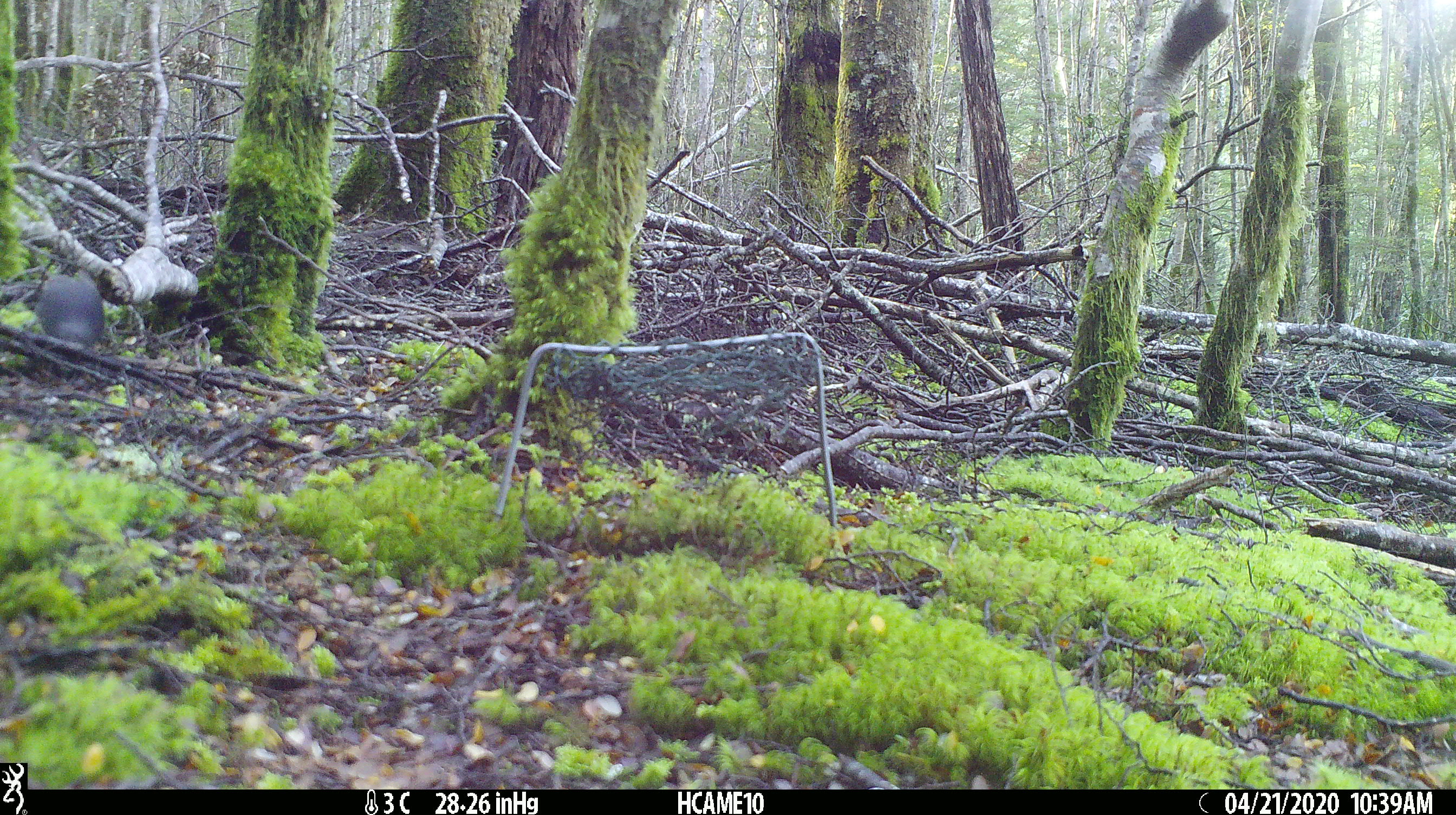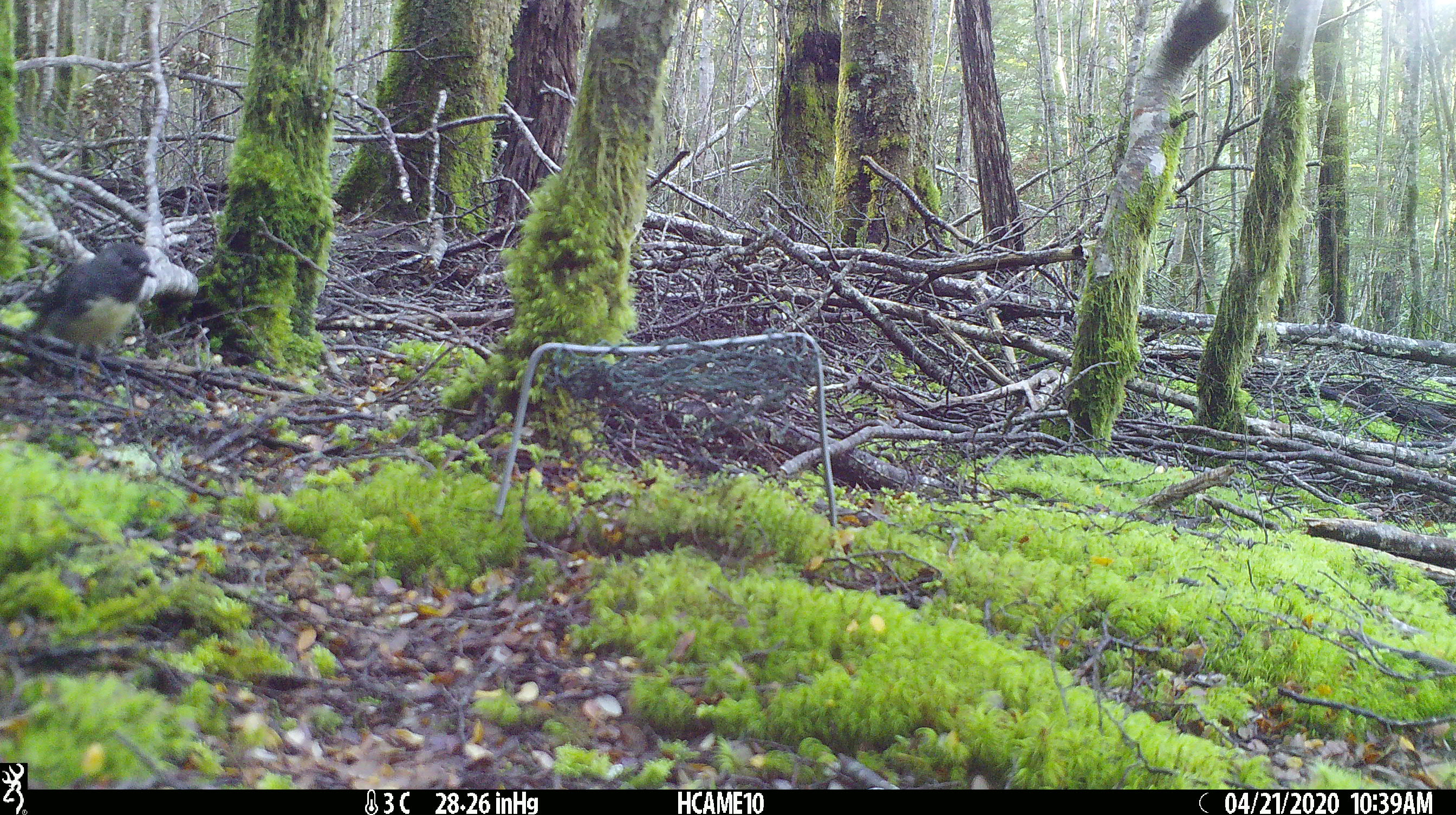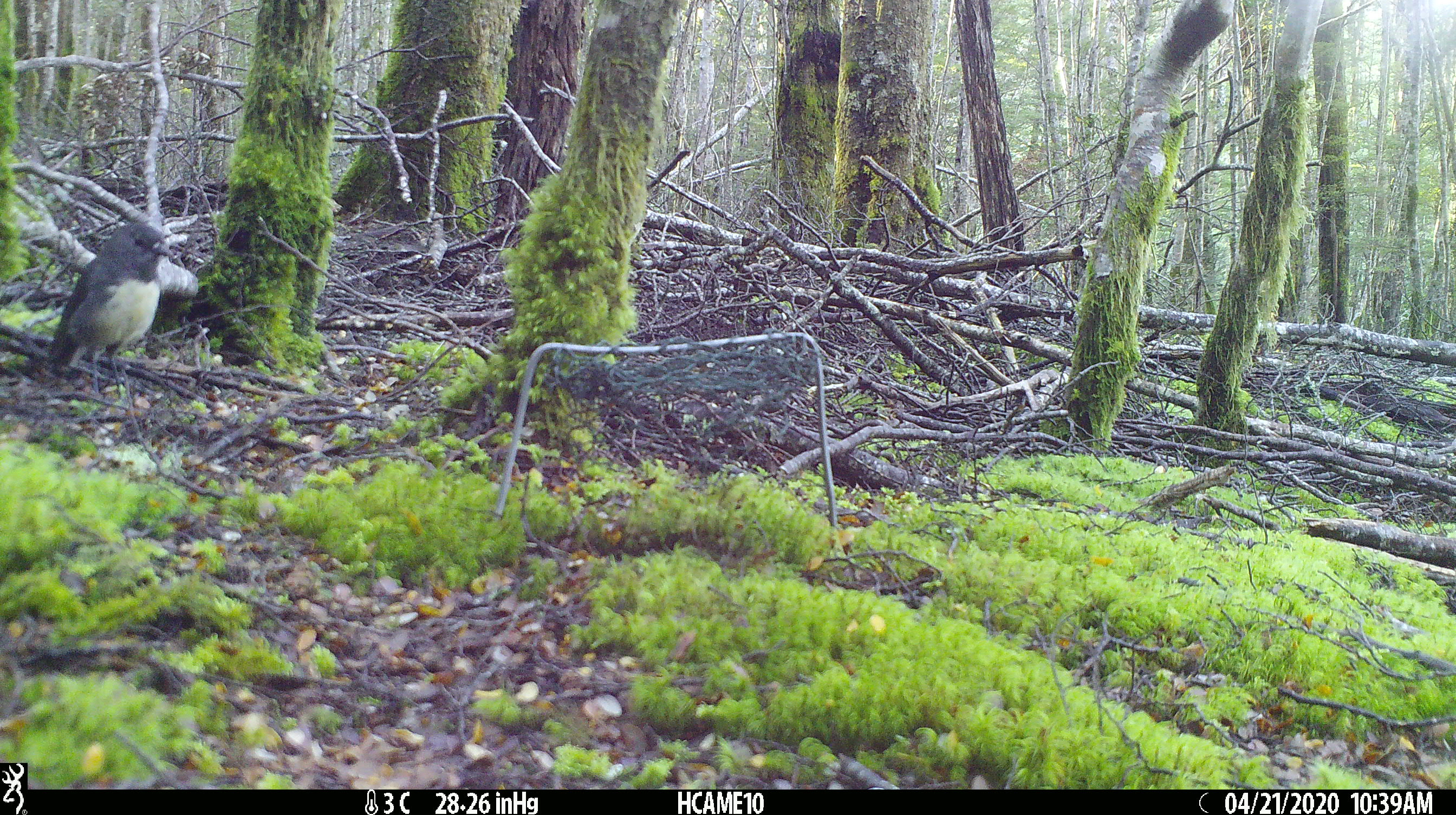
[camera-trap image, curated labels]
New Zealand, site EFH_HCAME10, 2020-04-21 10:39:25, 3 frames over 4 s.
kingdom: Animalia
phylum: Chordata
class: Aves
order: Passeriformes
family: Petroicidae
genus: Petroica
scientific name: Petroica australis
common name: new zealand robin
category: robin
Robin (new zealand robin) (Petroica australis).